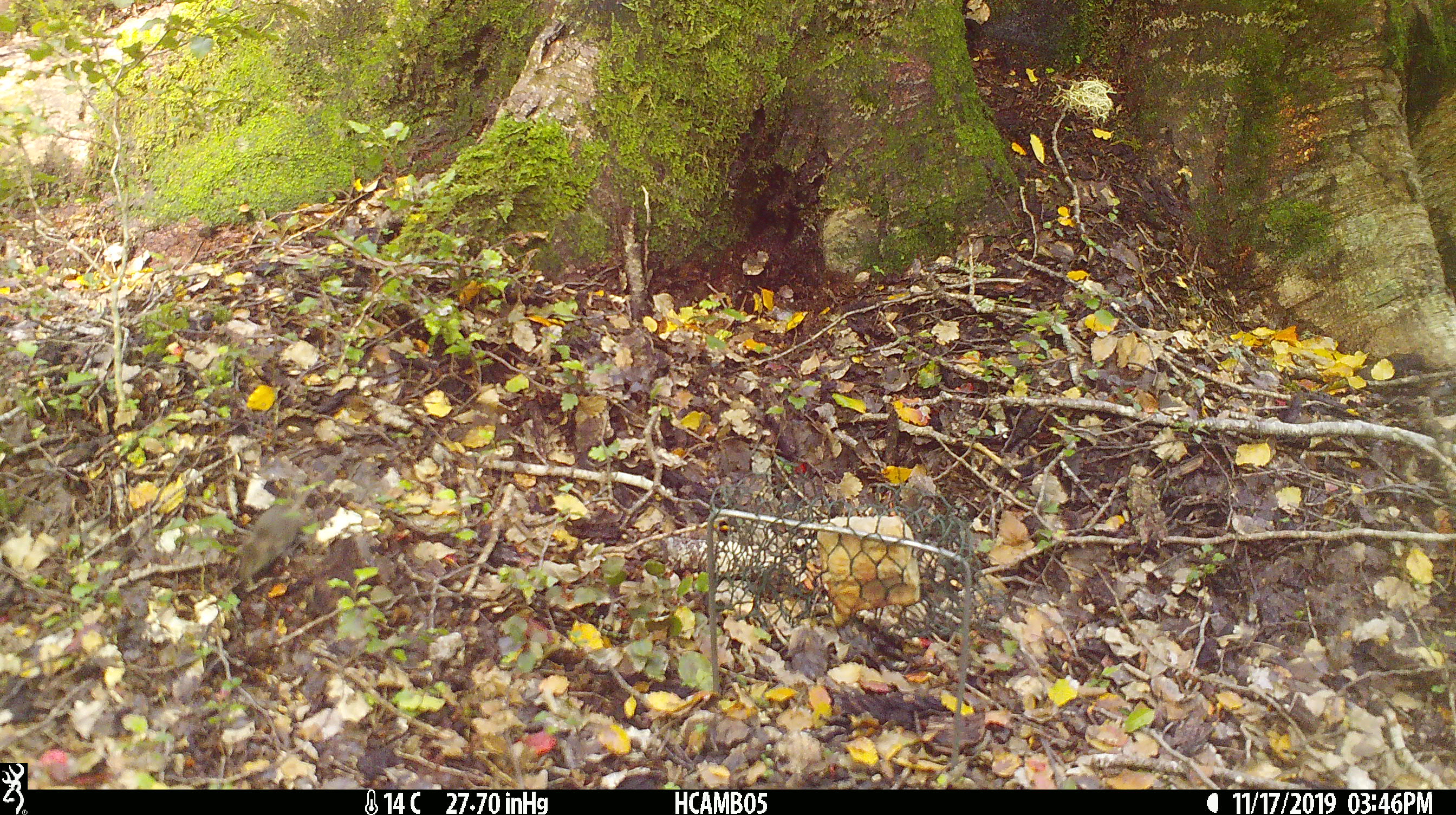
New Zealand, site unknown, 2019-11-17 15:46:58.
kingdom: Animalia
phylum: Chordata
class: Mammalia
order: Rodentia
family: Muridae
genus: Mus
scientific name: Mus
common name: mouse